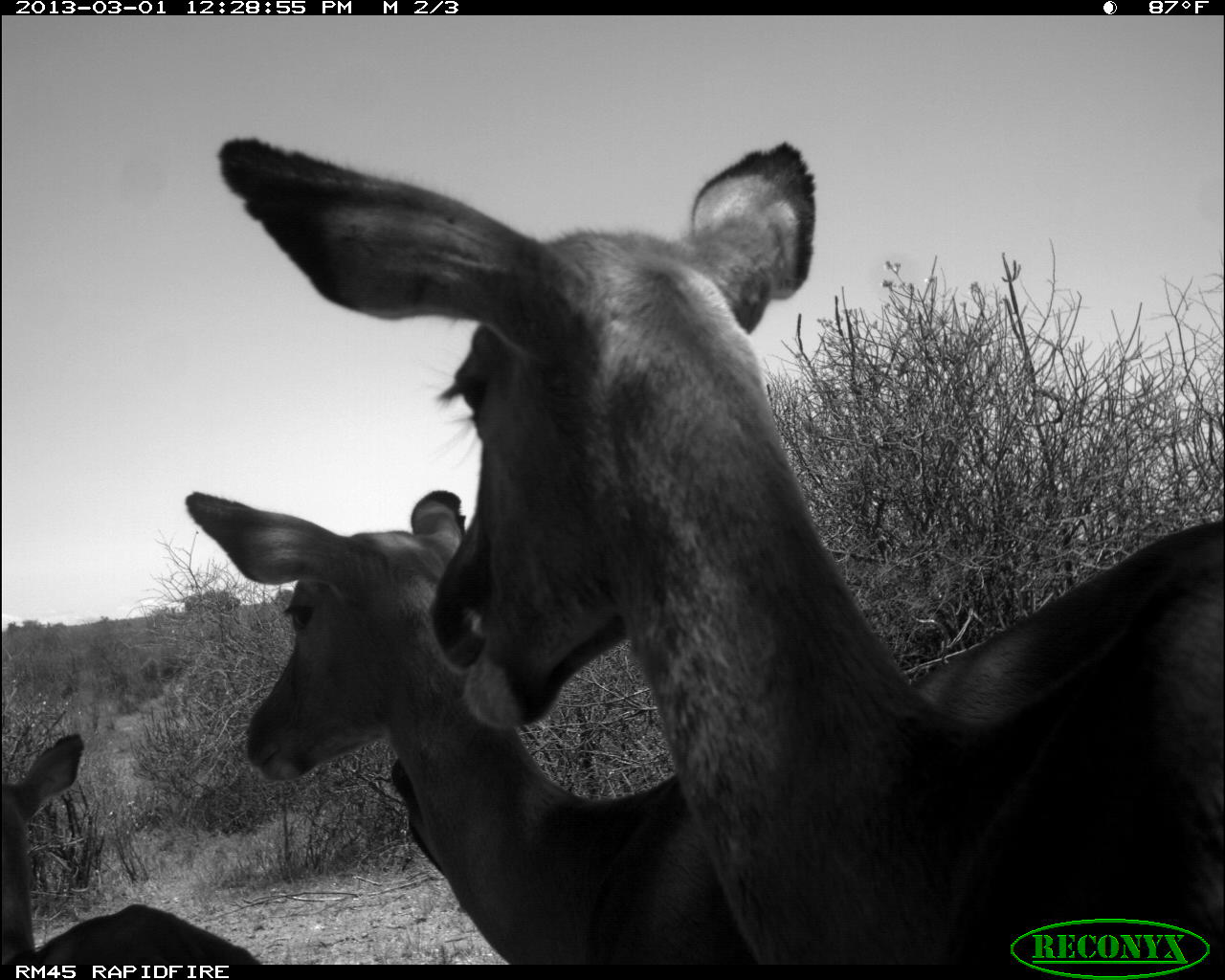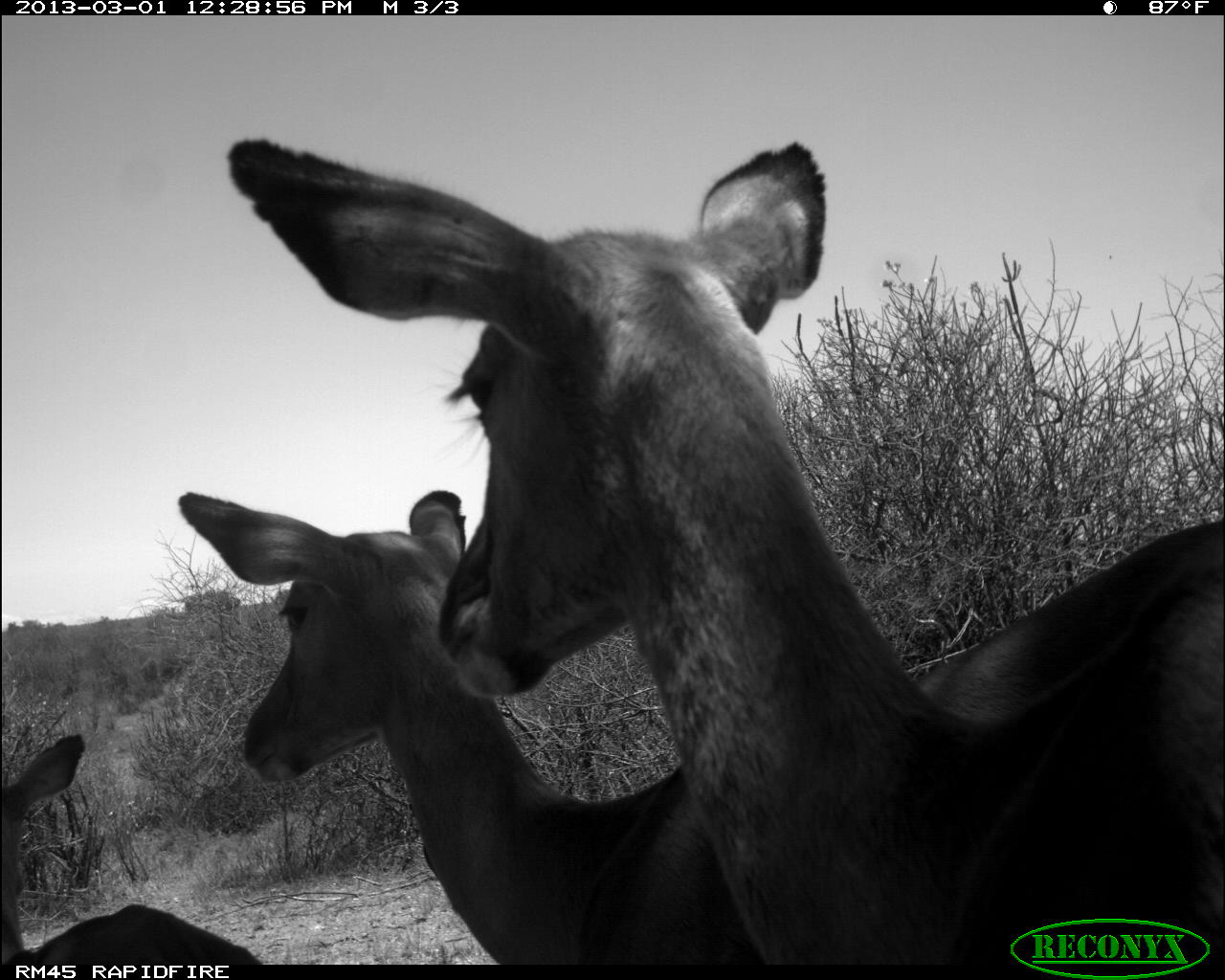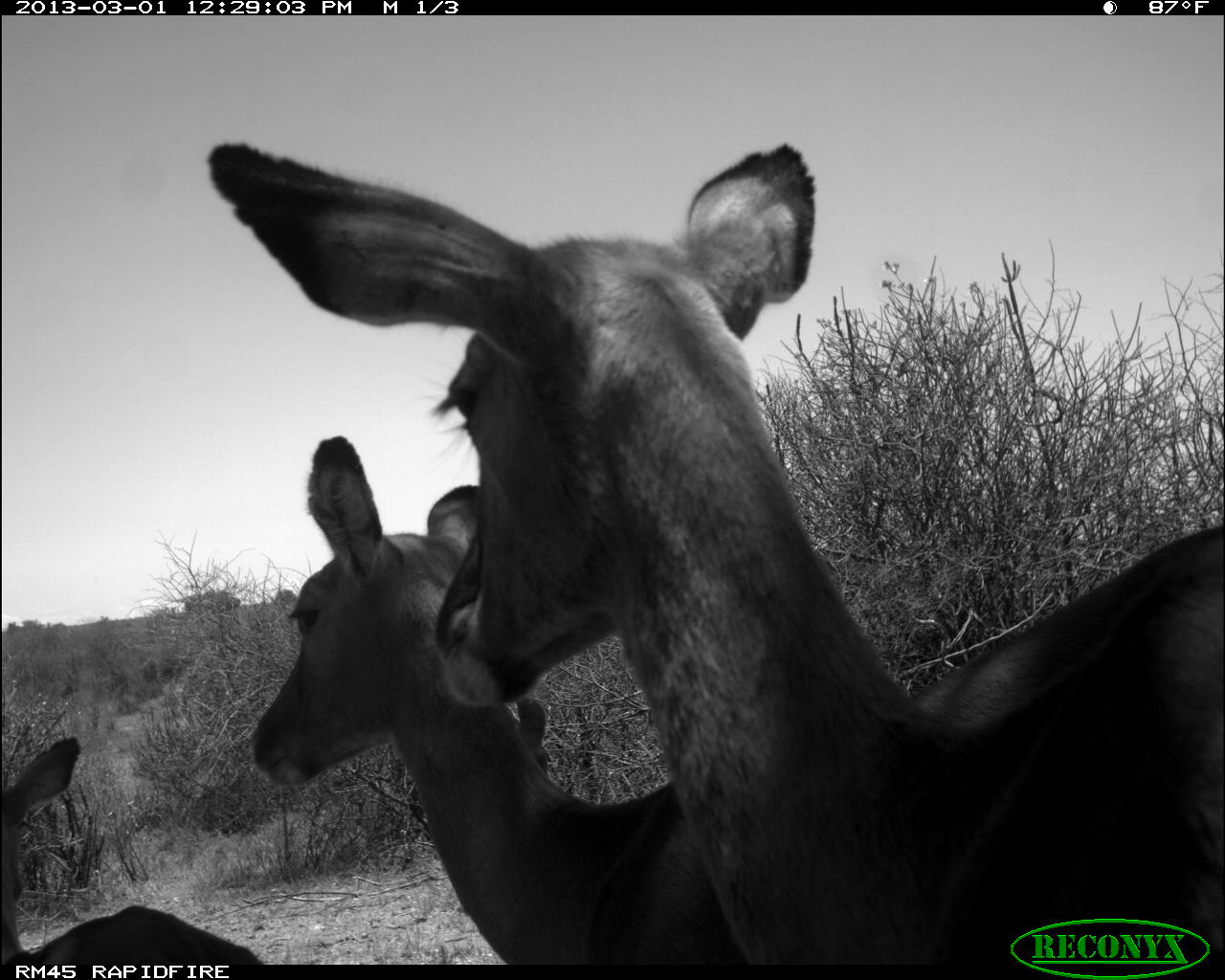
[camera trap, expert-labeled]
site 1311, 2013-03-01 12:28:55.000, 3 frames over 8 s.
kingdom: Animalia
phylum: Chordata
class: Mammalia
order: Artiodactyla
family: Bovidae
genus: Aepyceros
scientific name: Aepyceros melampus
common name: impala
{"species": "Aepyceros melampus (impala)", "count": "3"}